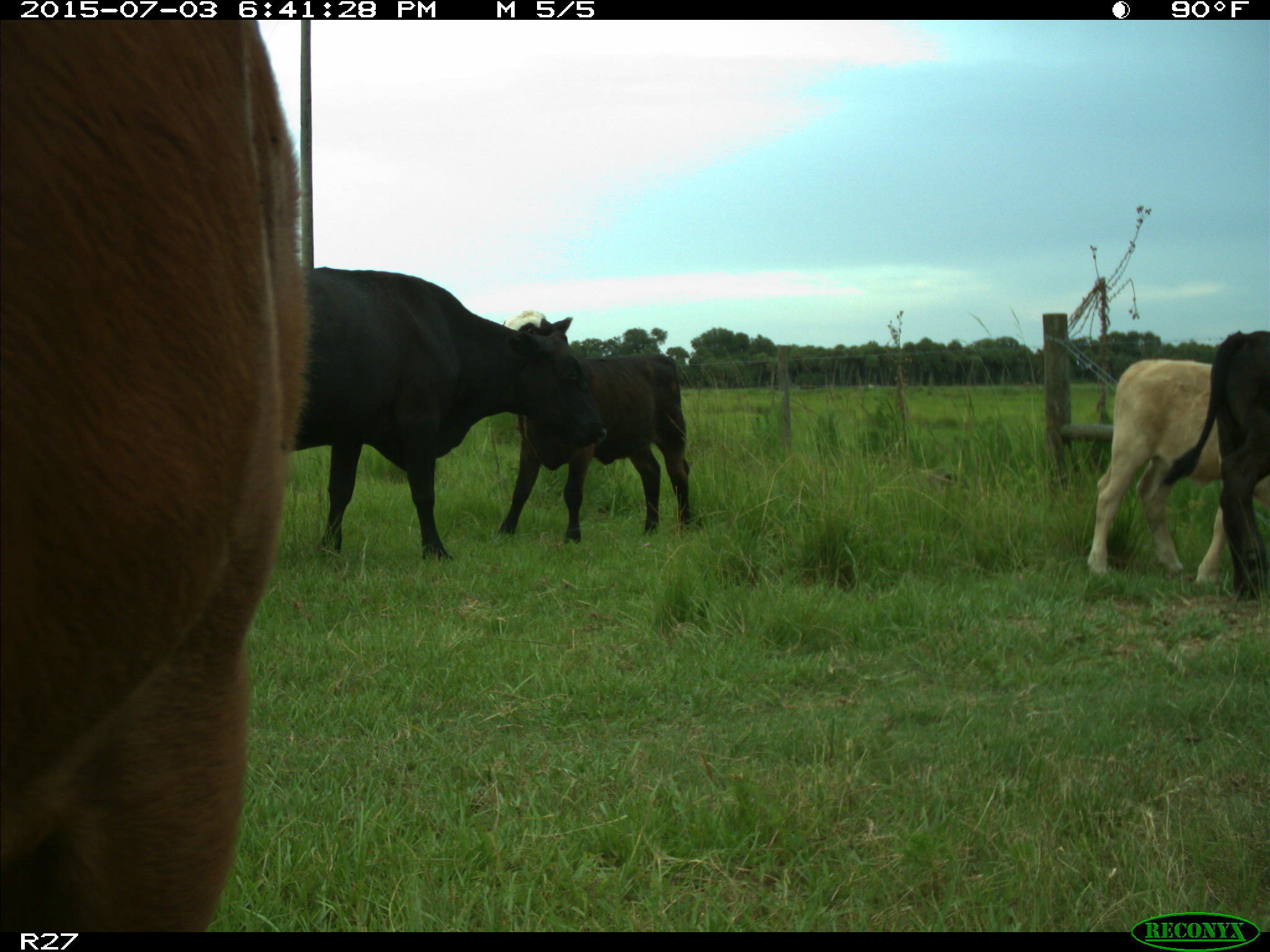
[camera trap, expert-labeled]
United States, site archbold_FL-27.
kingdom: Animalia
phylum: Chordata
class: Mammalia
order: Artiodactyla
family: Bovidae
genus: Bos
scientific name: Bos taurus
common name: domestic cow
Bos taurus (domestic cow).